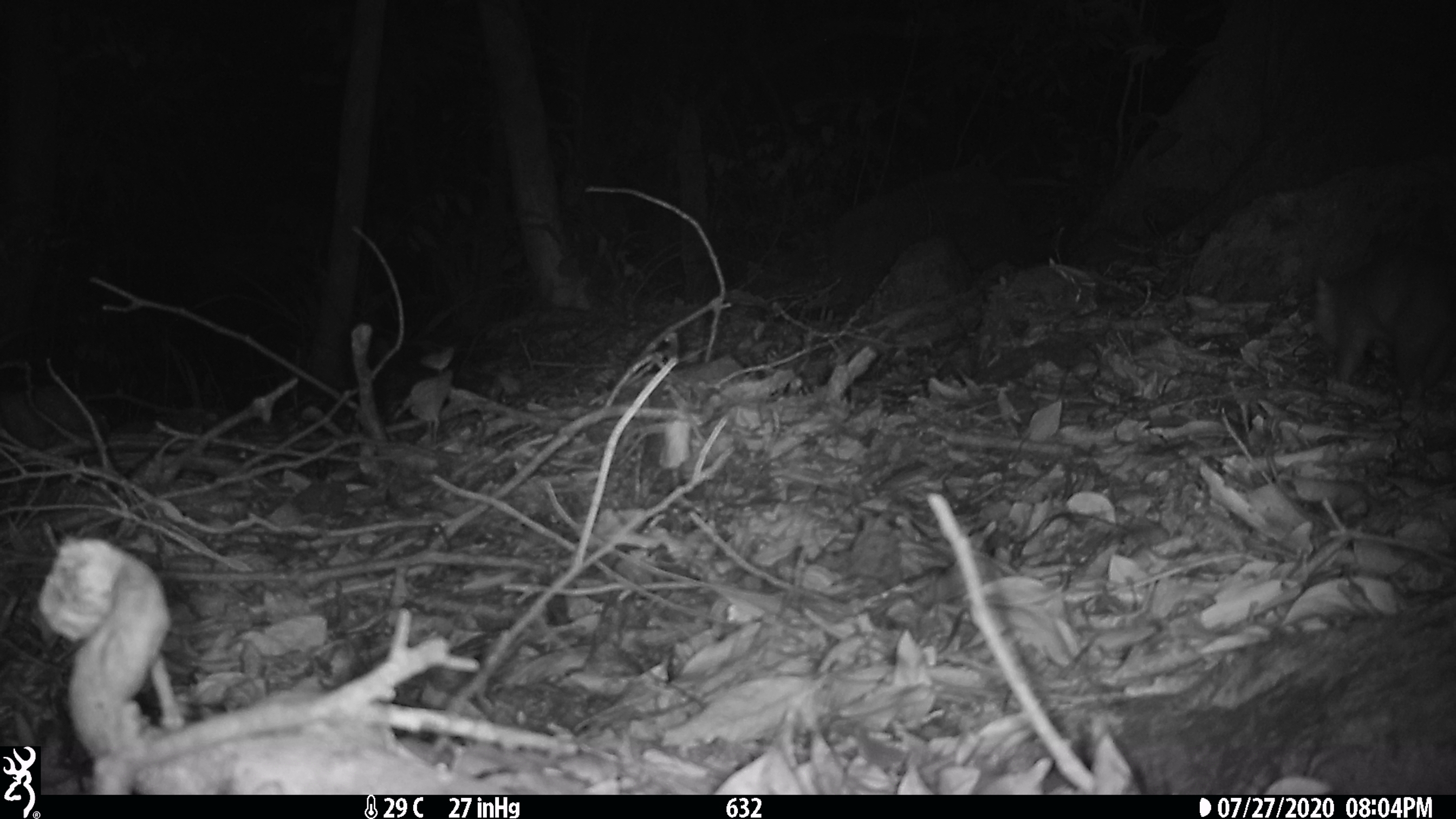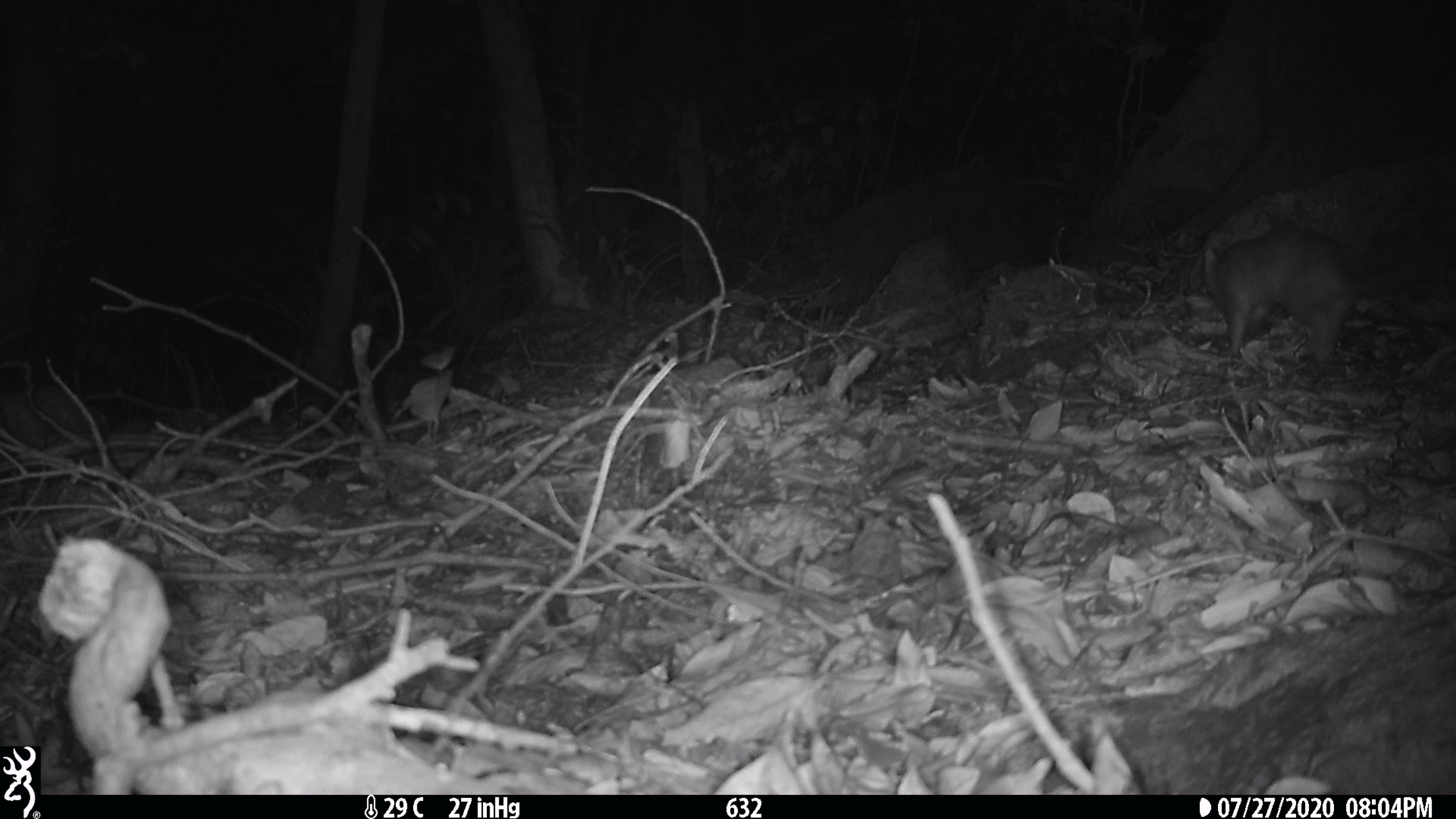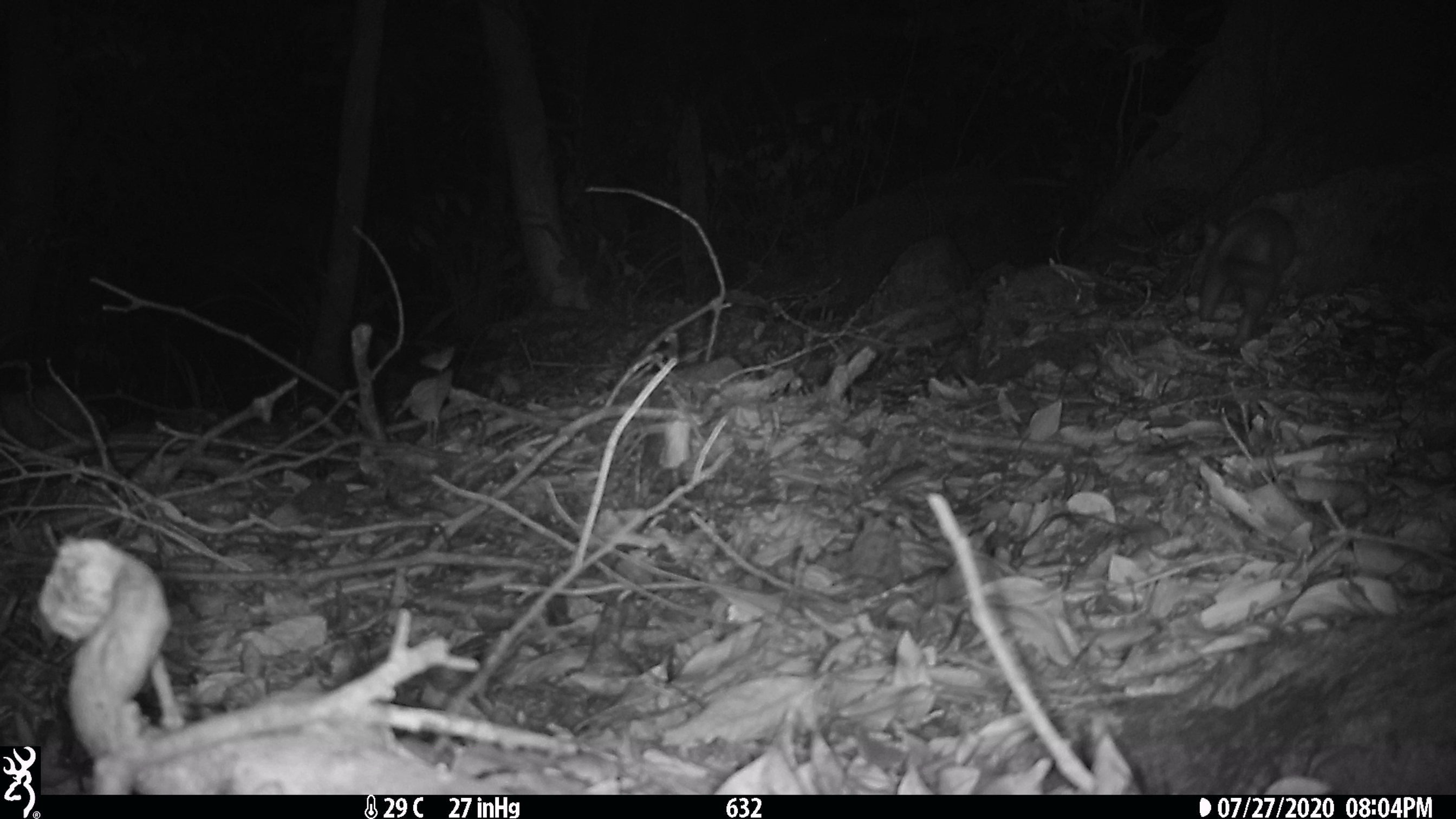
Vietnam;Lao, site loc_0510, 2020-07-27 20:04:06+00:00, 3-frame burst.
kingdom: Animalia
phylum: Chordata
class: Mammalia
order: Carnivora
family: Mustelidae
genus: Melogale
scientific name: Melogale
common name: ferret badger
Ferret badger (Melogale). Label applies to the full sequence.